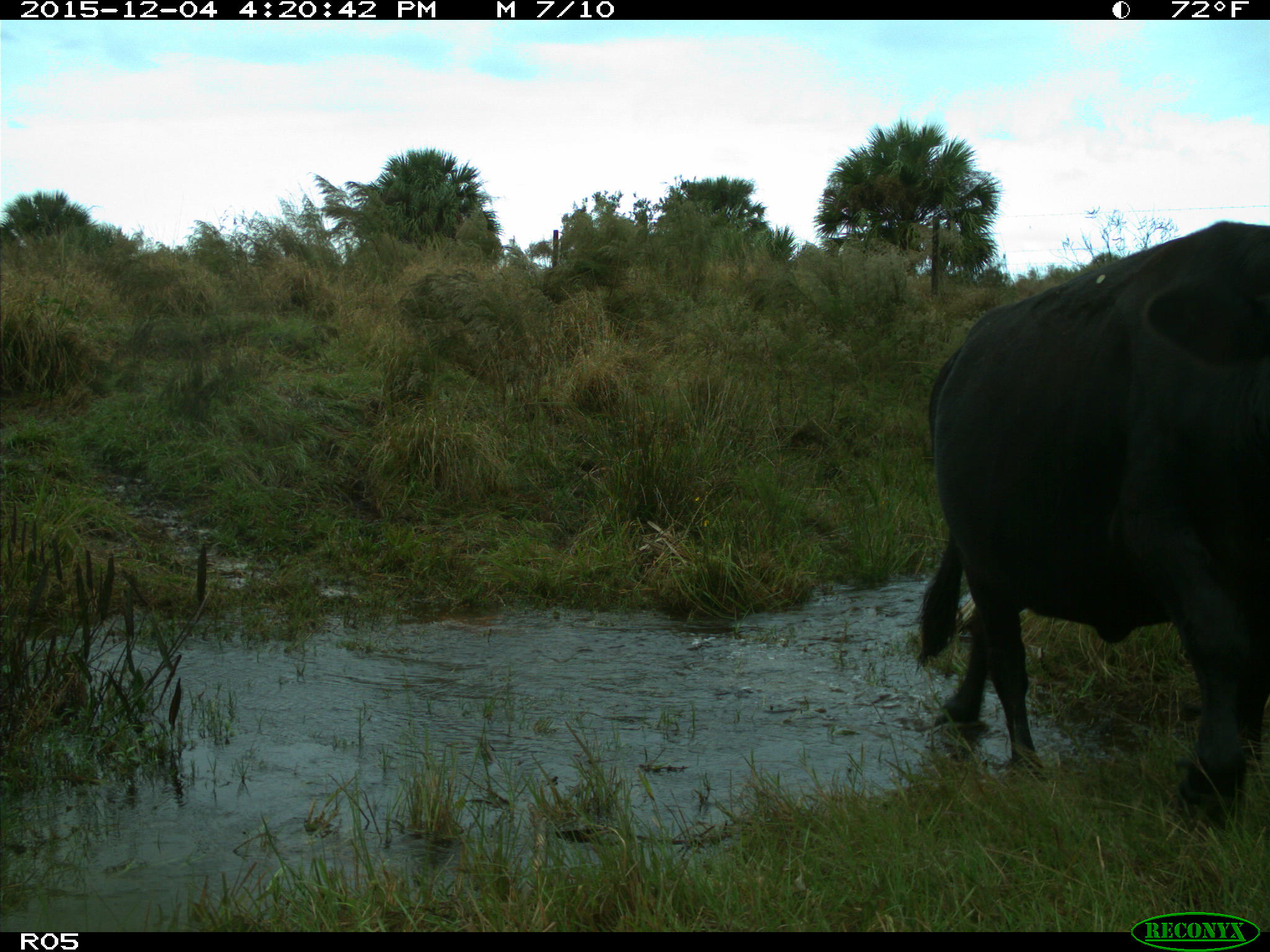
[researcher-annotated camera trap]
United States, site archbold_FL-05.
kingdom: Animalia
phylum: Chordata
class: Mammalia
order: Artiodactyla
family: Bovidae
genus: Bos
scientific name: Bos taurus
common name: domestic cow